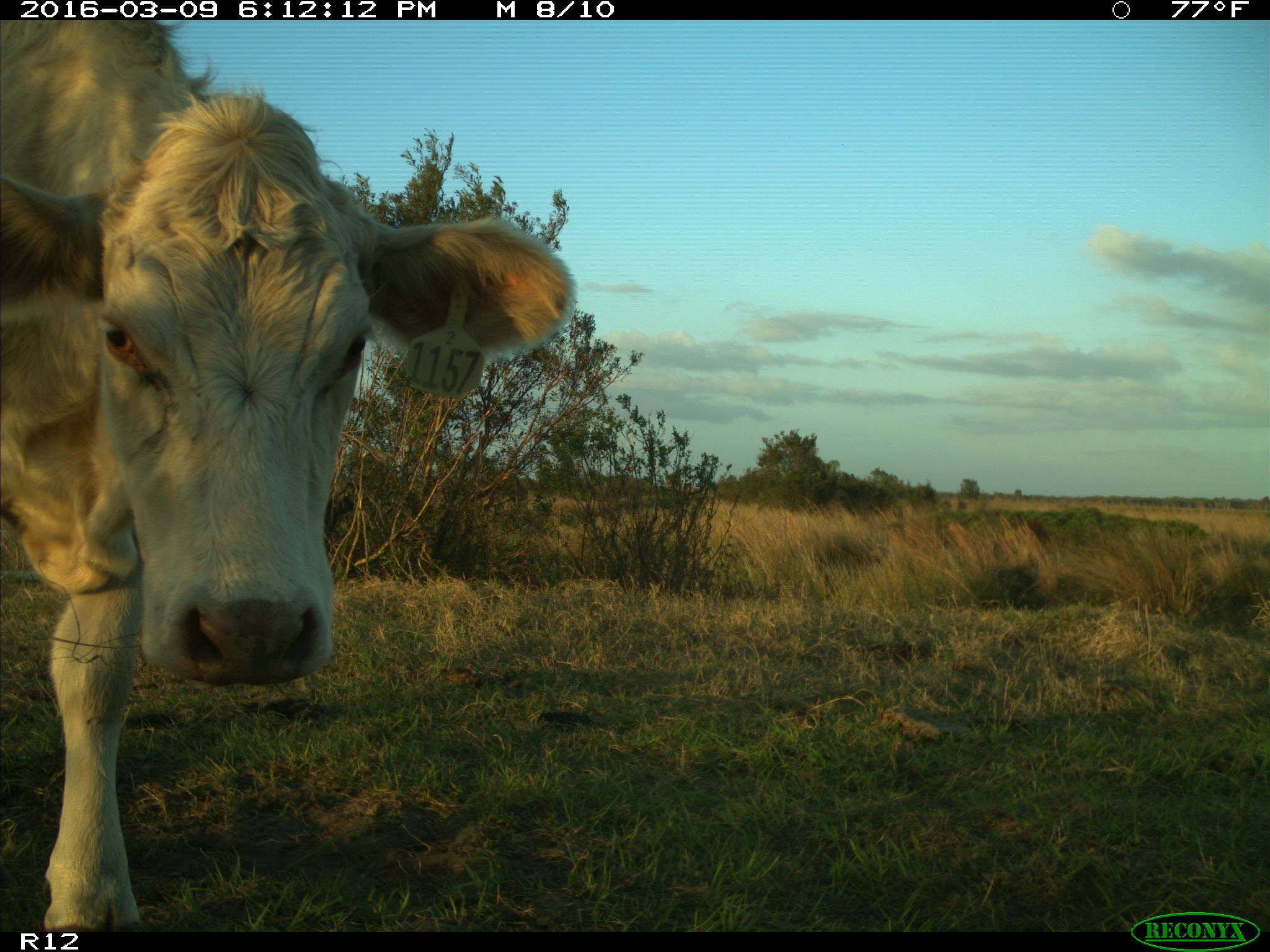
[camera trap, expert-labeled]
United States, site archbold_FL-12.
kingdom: Animalia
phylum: Chordata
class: Mammalia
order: Artiodactyla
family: Bovidae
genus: Bos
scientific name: Bos taurus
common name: domestic cow